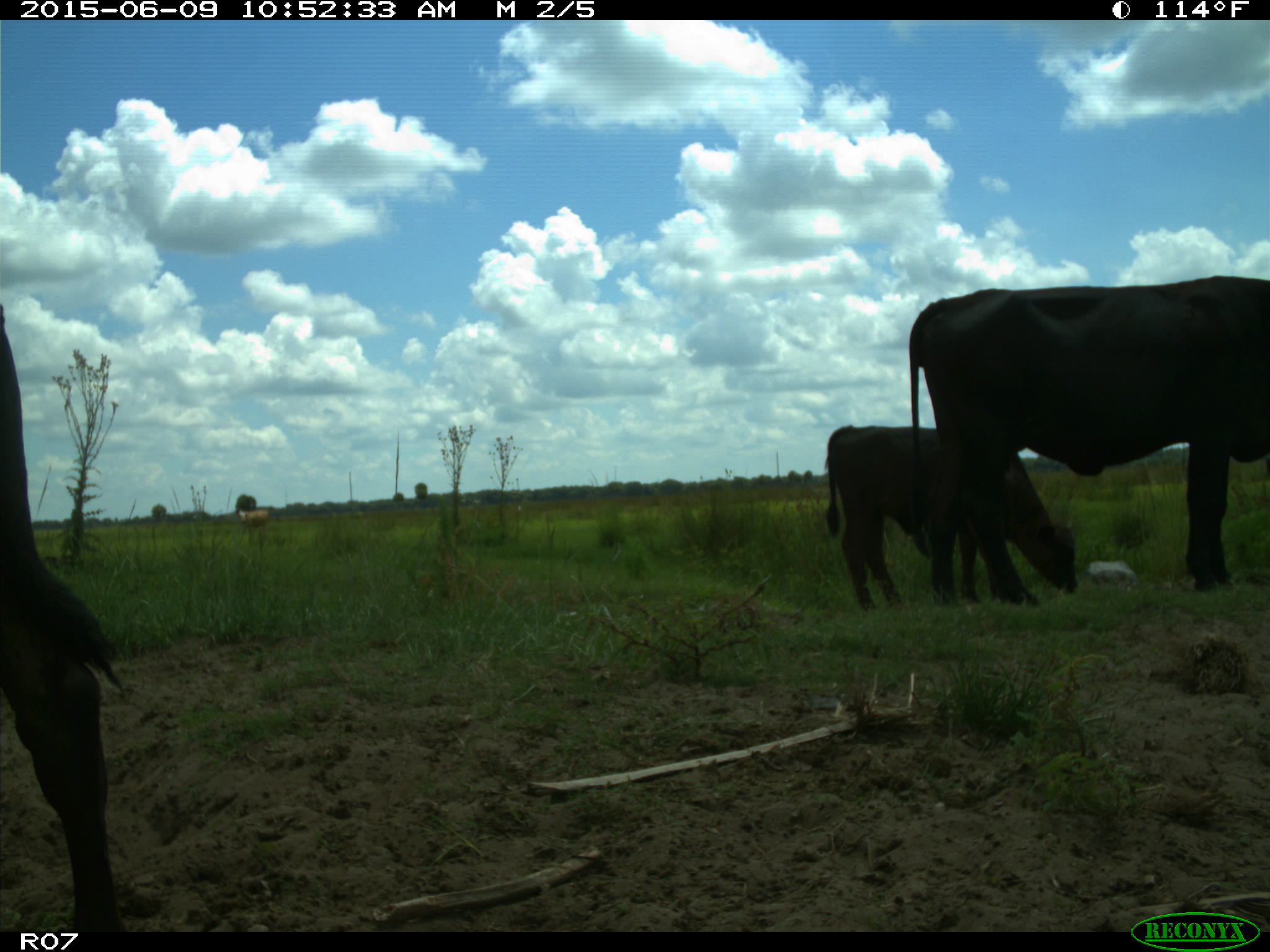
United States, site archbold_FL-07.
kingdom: Animalia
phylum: Chordata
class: Mammalia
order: Artiodactyla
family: Bovidae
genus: Bos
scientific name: Bos taurus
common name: domestic cow